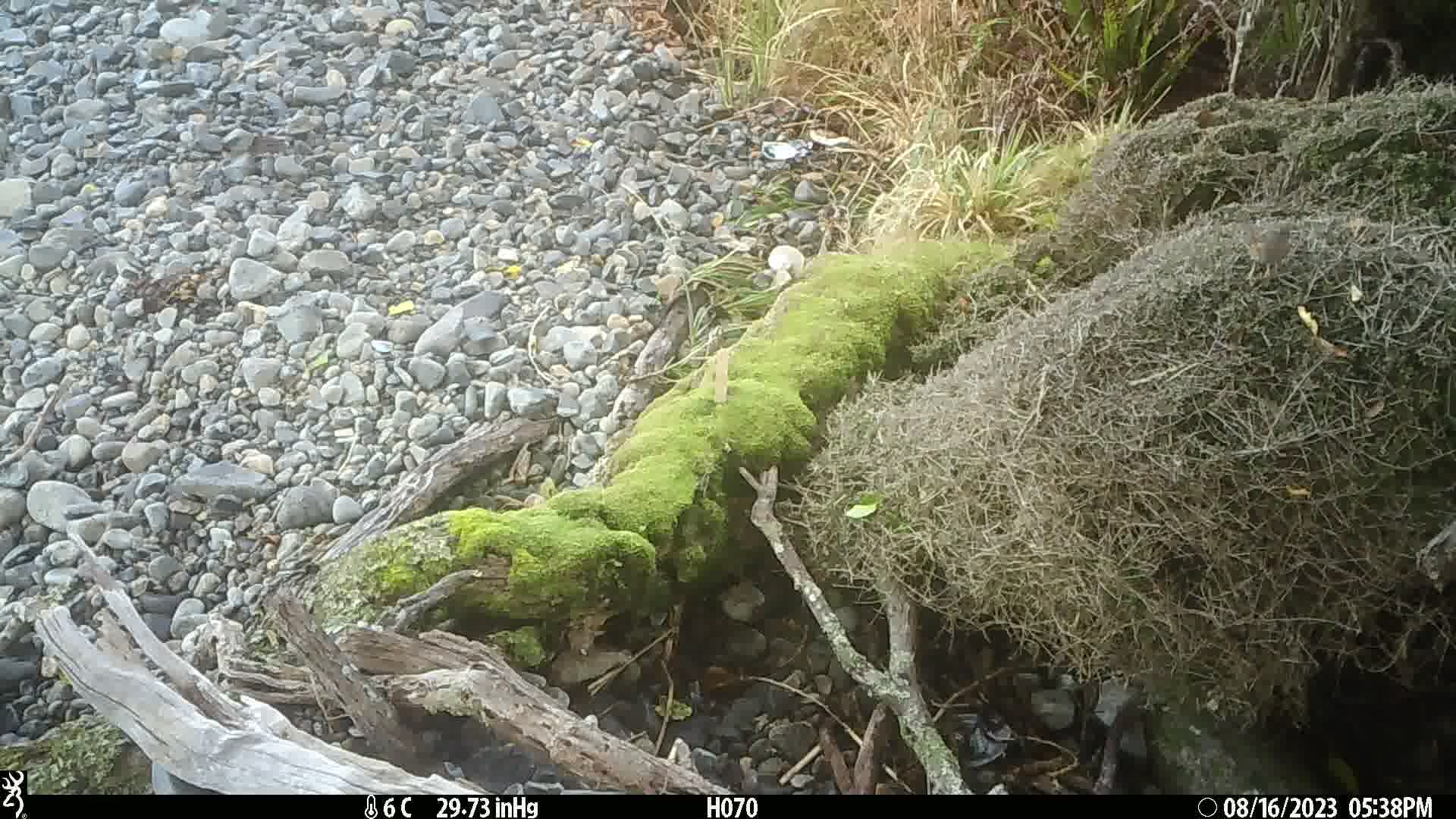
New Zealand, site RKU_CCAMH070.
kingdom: Animalia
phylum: Chordata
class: Aves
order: Passeriformes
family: Prunellidae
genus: Prunella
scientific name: Prunella modularis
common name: dunnock